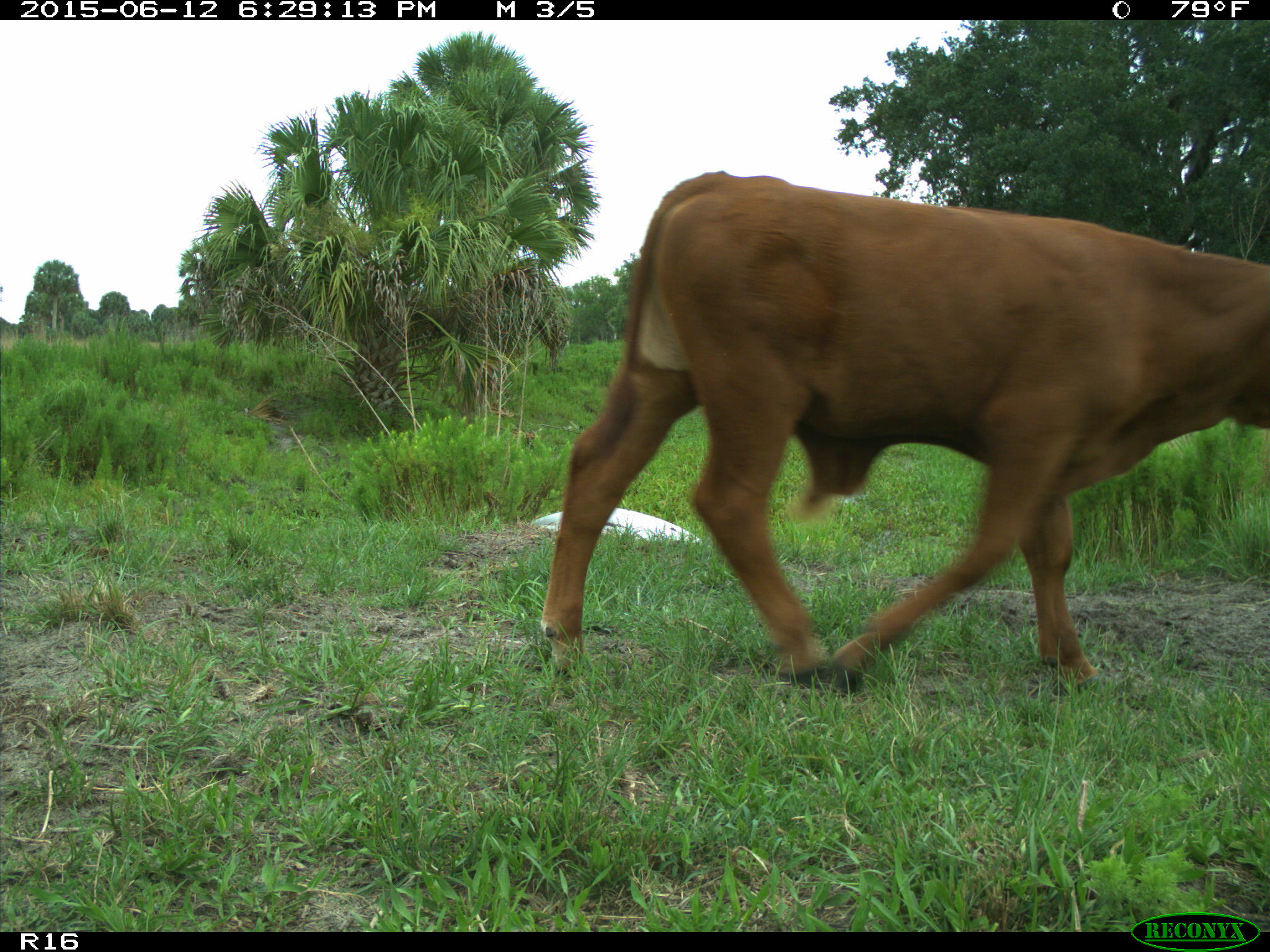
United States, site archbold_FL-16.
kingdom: Animalia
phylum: Chordata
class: Mammalia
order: Artiodactyla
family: Bovidae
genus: Bos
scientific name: Bos taurus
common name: domestic cow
Bos taurus (domestic cow).